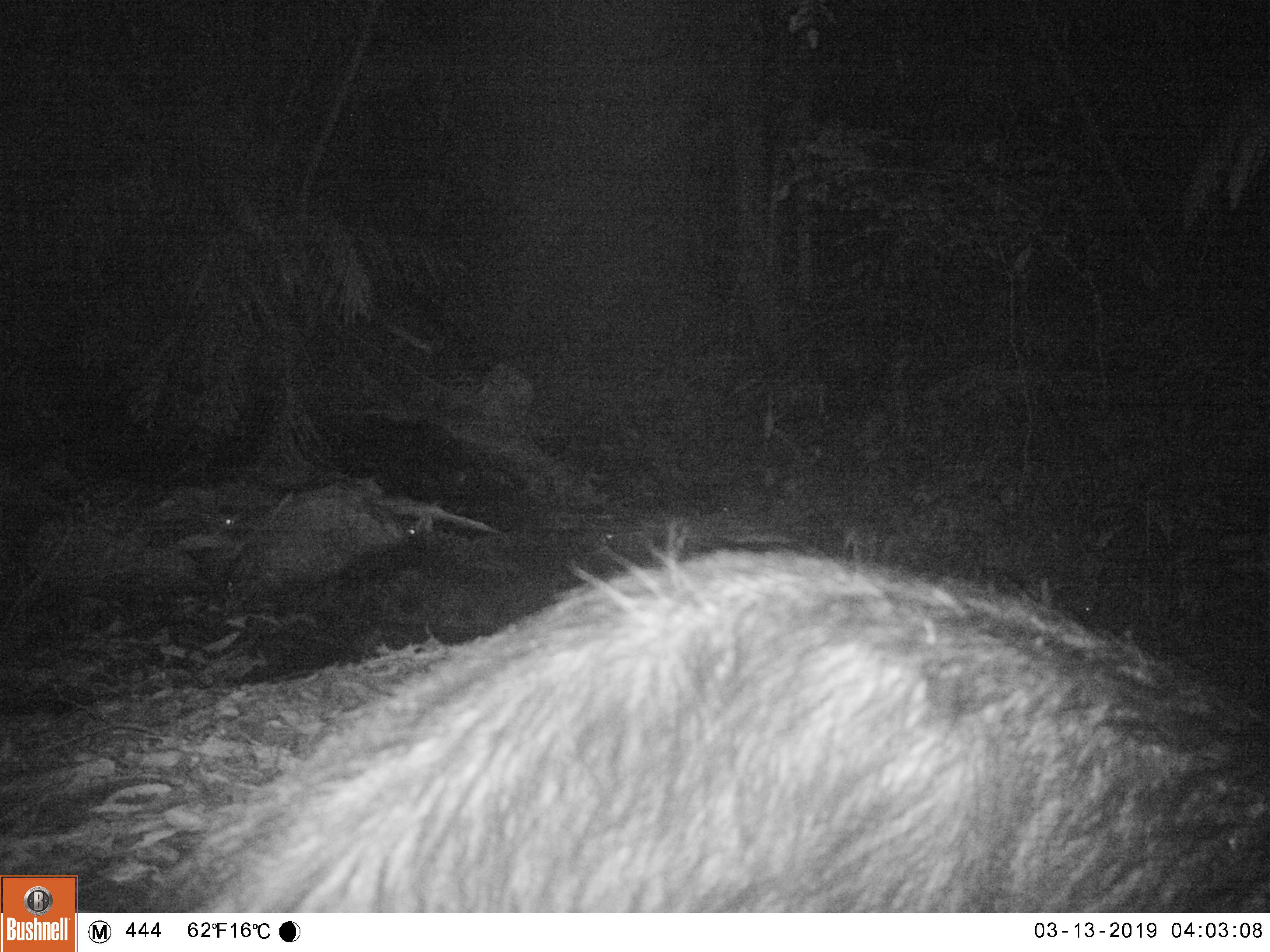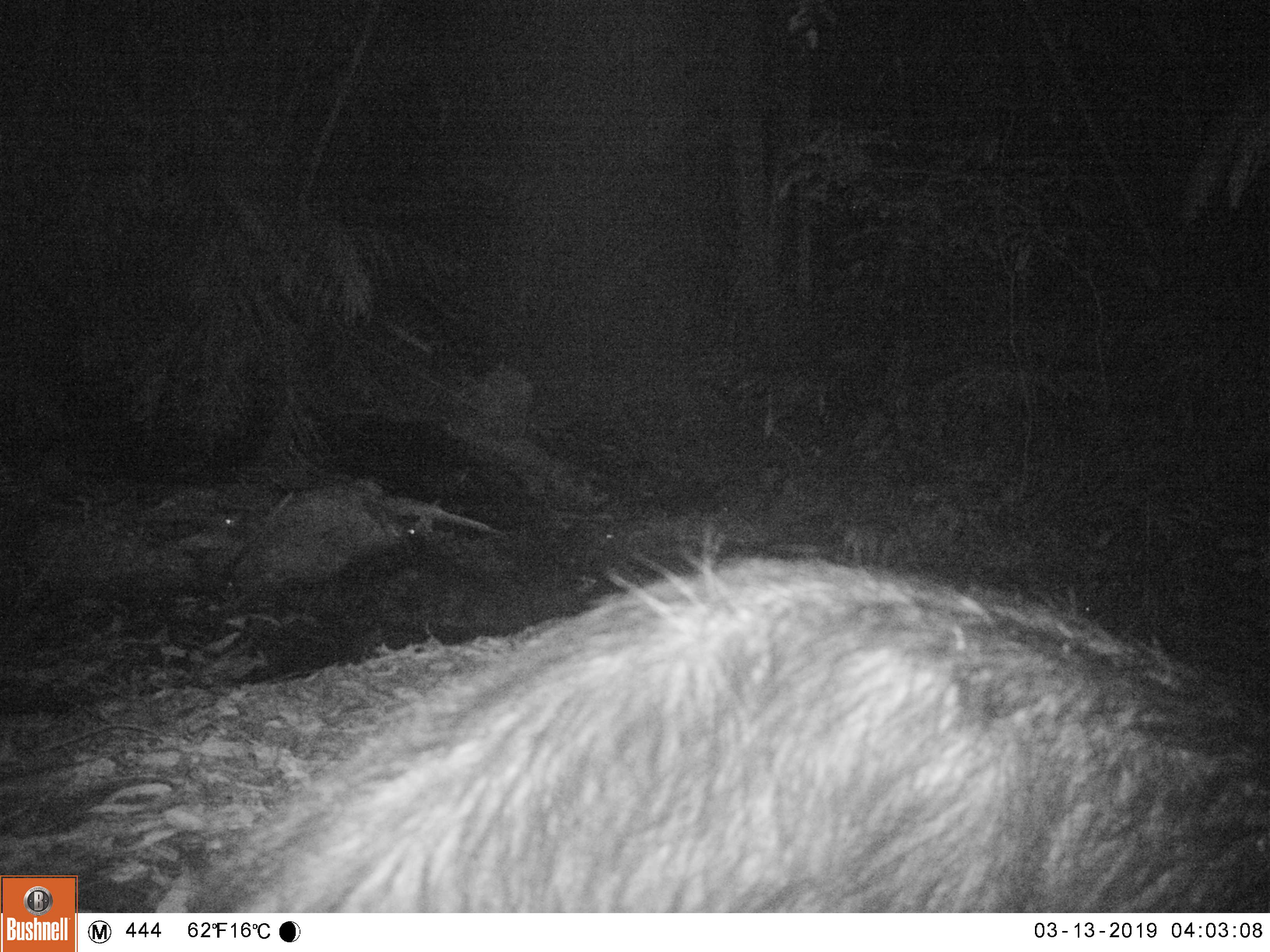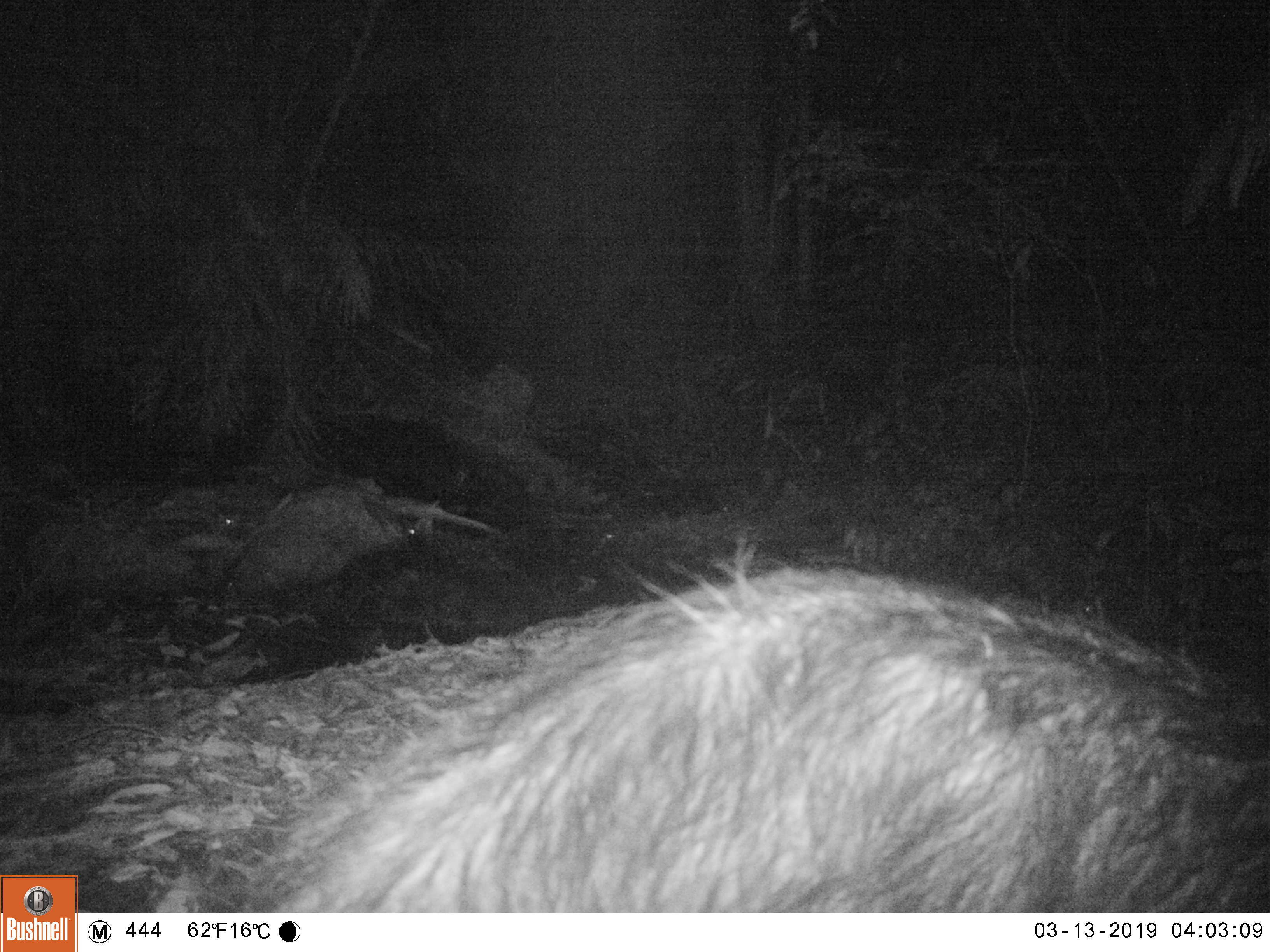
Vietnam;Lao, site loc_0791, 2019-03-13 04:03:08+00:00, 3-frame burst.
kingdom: Animalia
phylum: Chordata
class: Mammalia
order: Artiodactyla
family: Bovidae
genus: Capricornis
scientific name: Capricornis sumatraensis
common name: chinese serow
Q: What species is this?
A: Chinese serow (Capricornis sumatraensis).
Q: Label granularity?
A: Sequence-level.